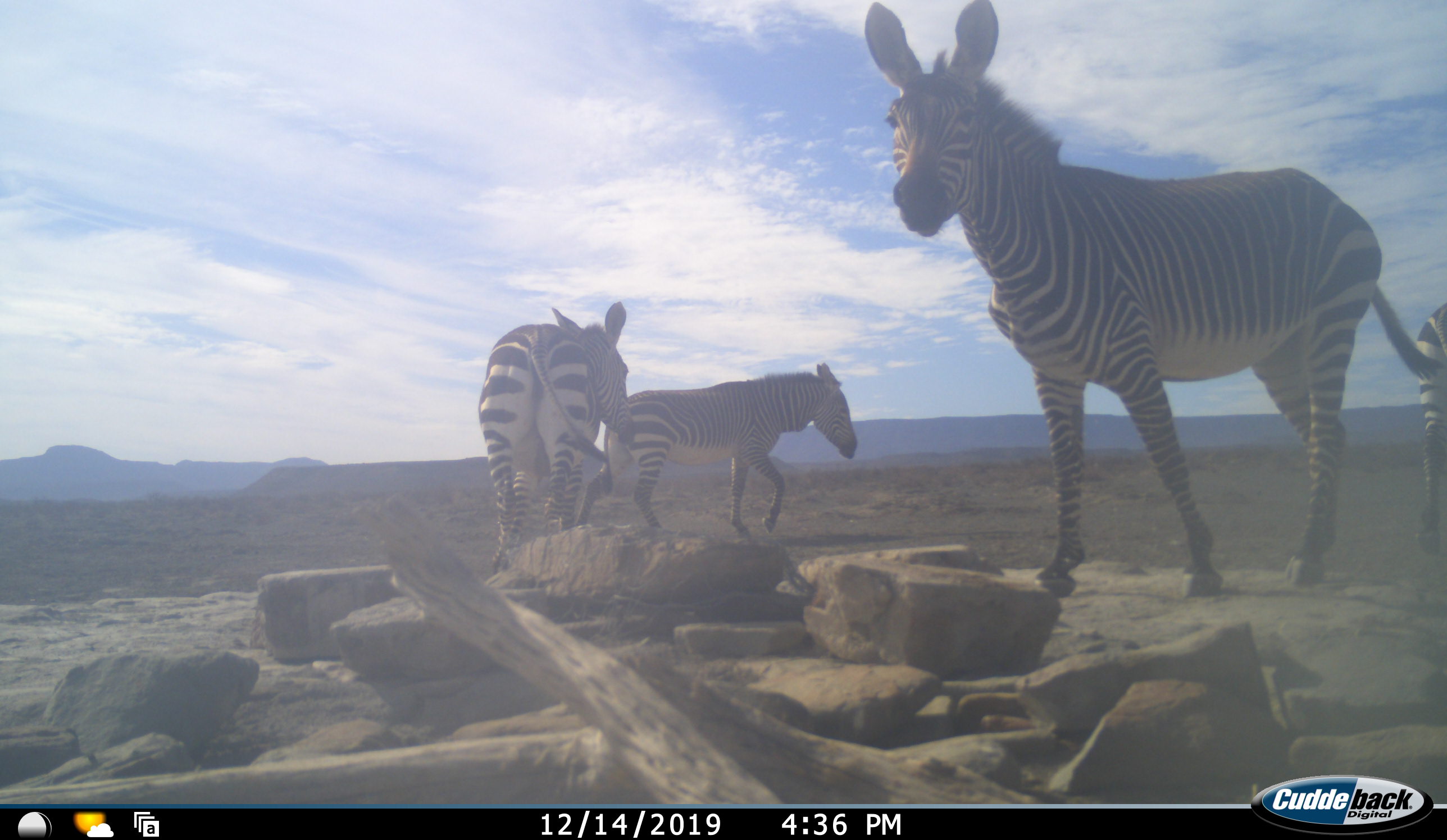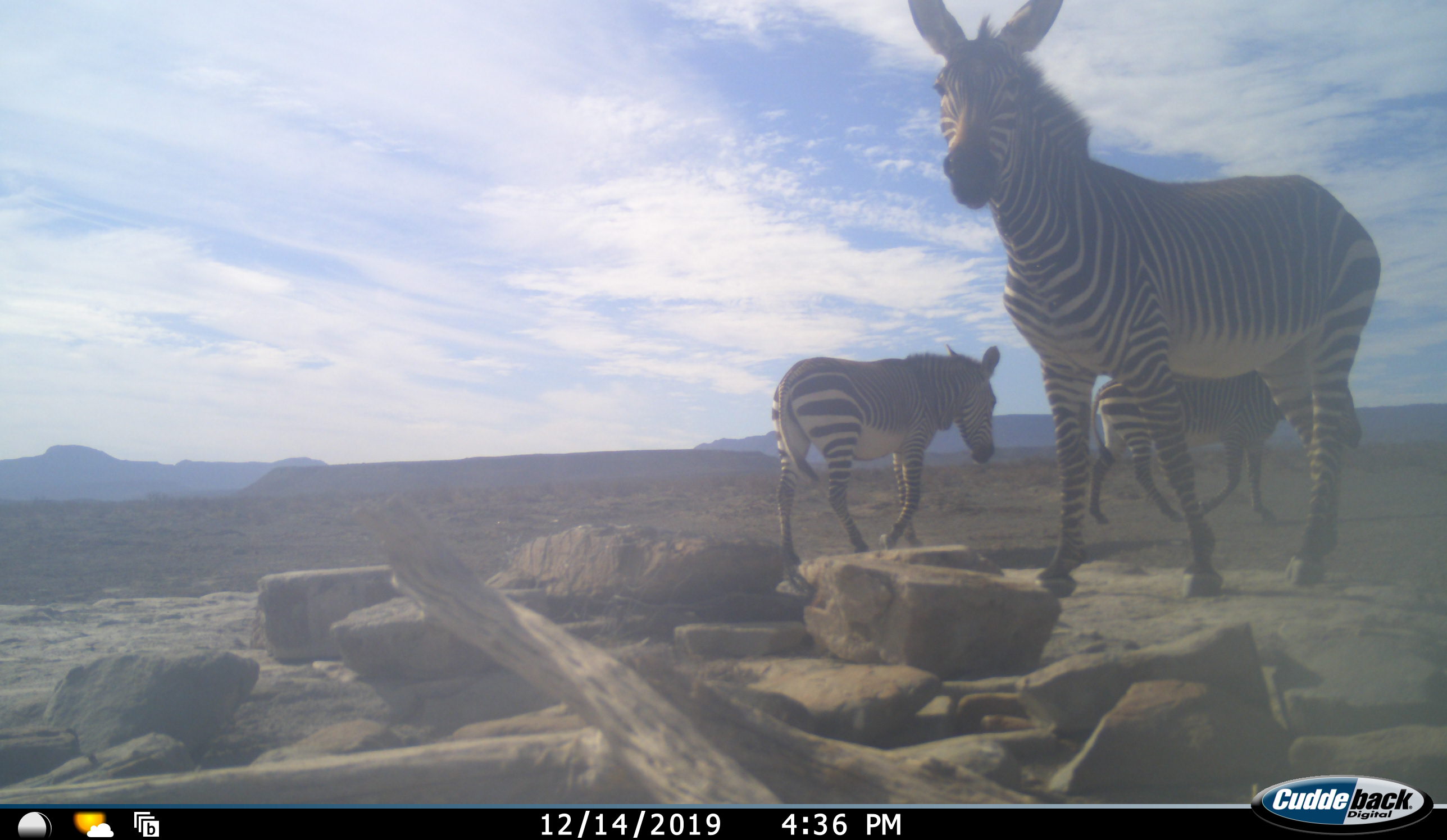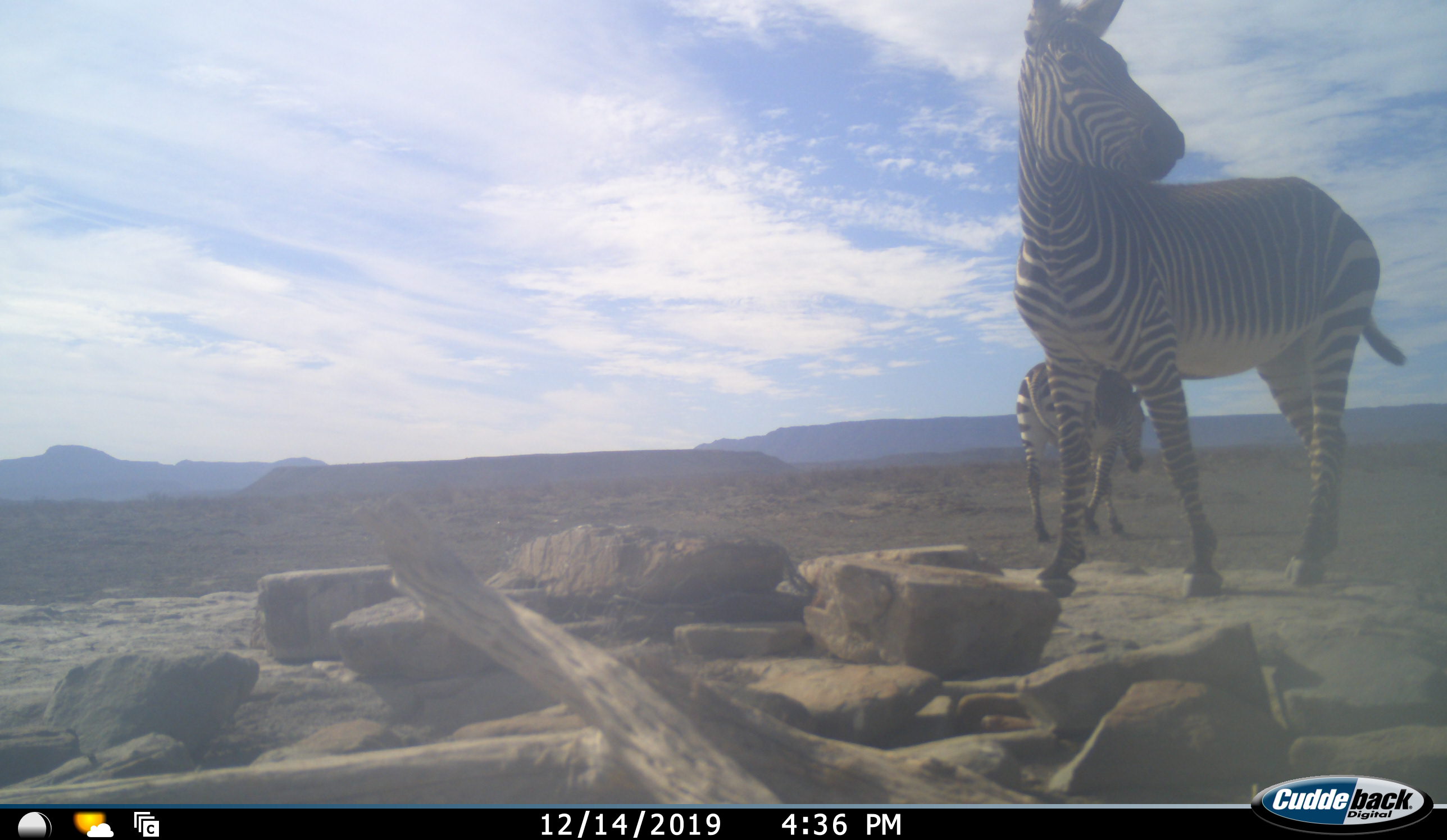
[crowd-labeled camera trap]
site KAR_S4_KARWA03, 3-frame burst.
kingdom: Animalia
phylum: Chordata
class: Mammalia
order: Perissodactyla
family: Equidae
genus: Equus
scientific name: Equus zebra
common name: mountain zebra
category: zebramountain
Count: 4.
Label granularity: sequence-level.